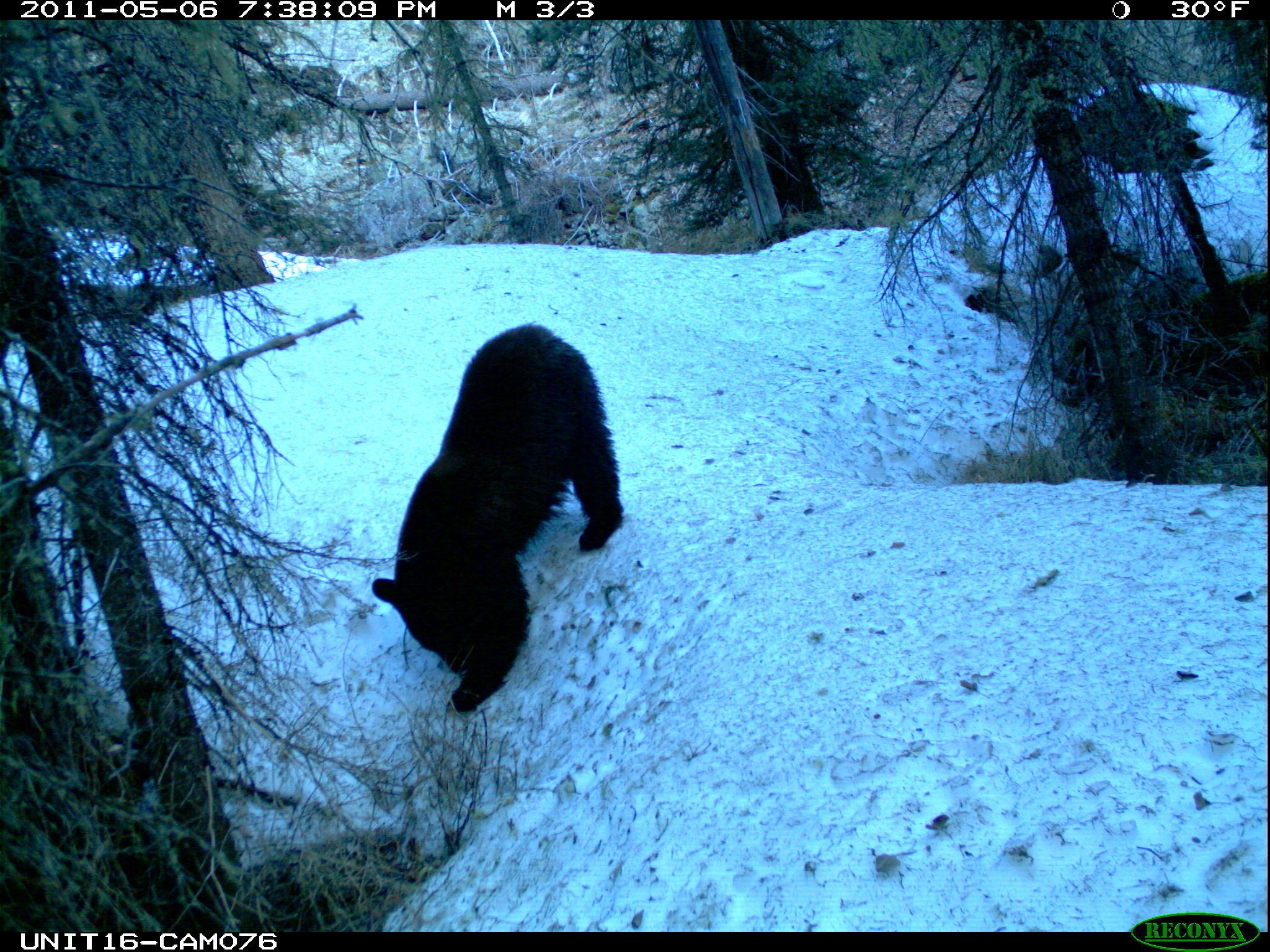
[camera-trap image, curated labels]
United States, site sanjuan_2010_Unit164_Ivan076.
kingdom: Animalia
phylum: Chordata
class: Mammalia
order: Carnivora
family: Ursidae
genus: Ursus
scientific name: Ursus americanus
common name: american black bear